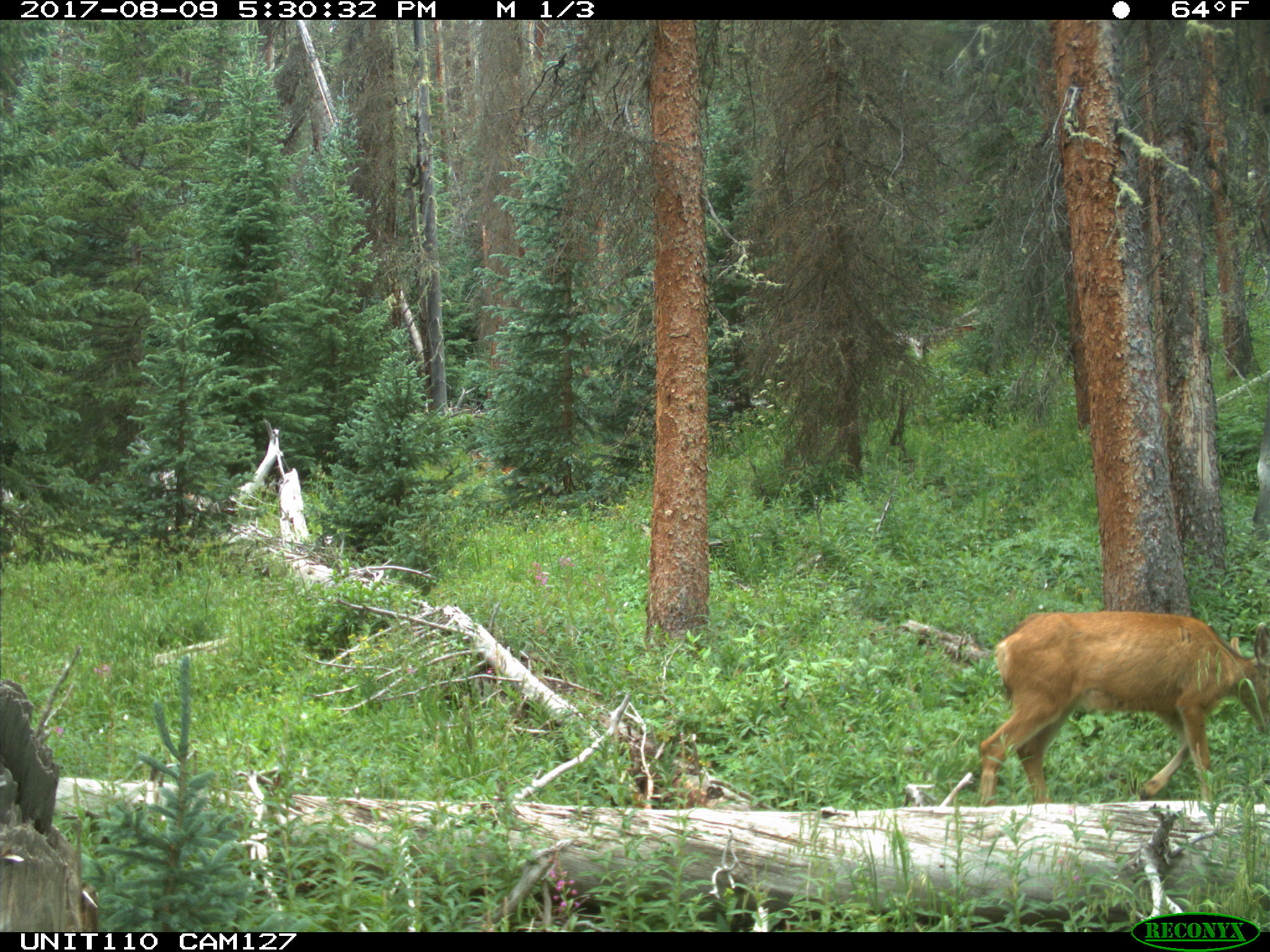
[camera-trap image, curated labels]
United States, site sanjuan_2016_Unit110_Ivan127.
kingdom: Animalia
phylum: Chordata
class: Mammalia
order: Artiodactyla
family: Cervidae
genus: Odocoileus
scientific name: Odocoileus hemionus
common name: mule deer